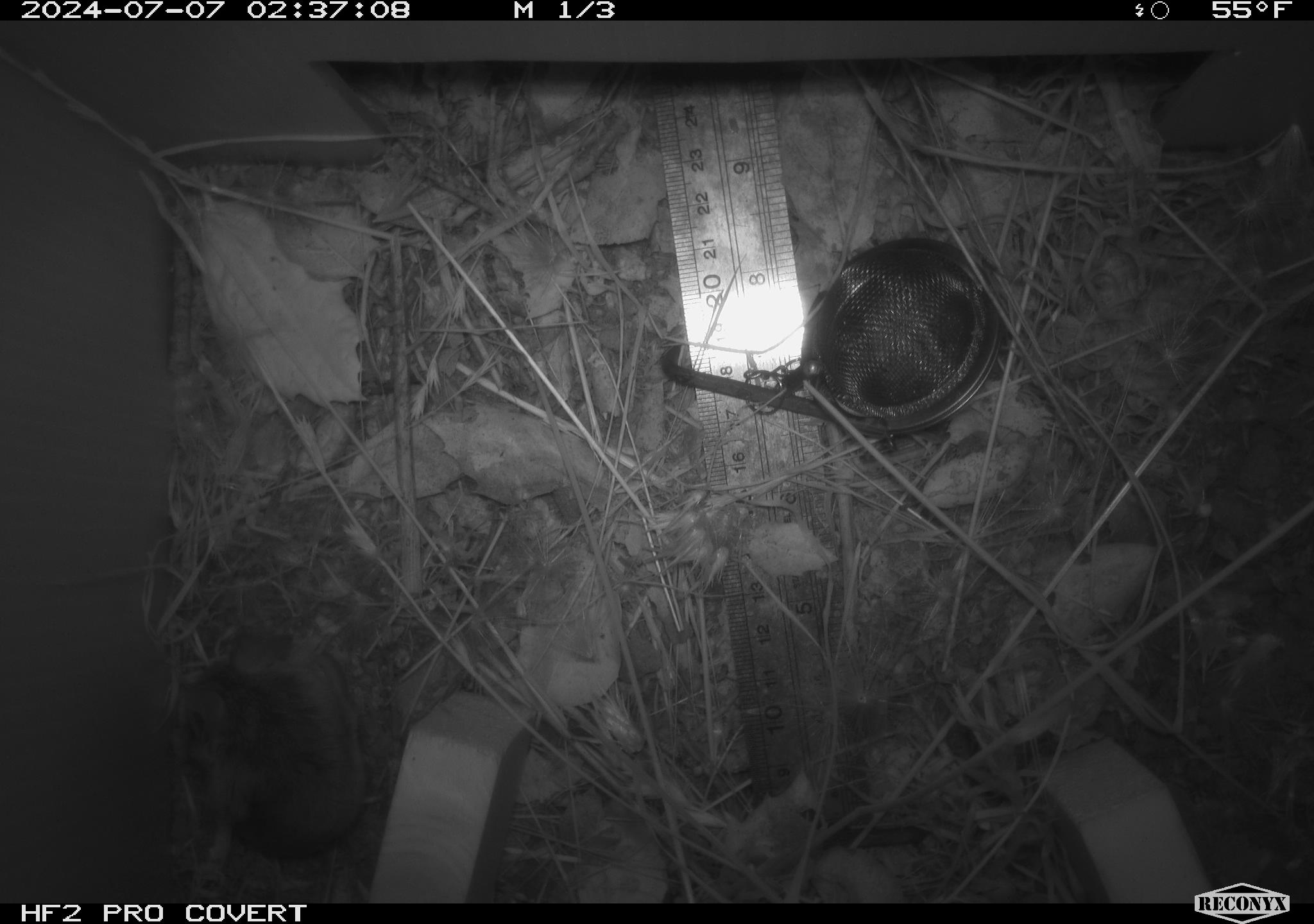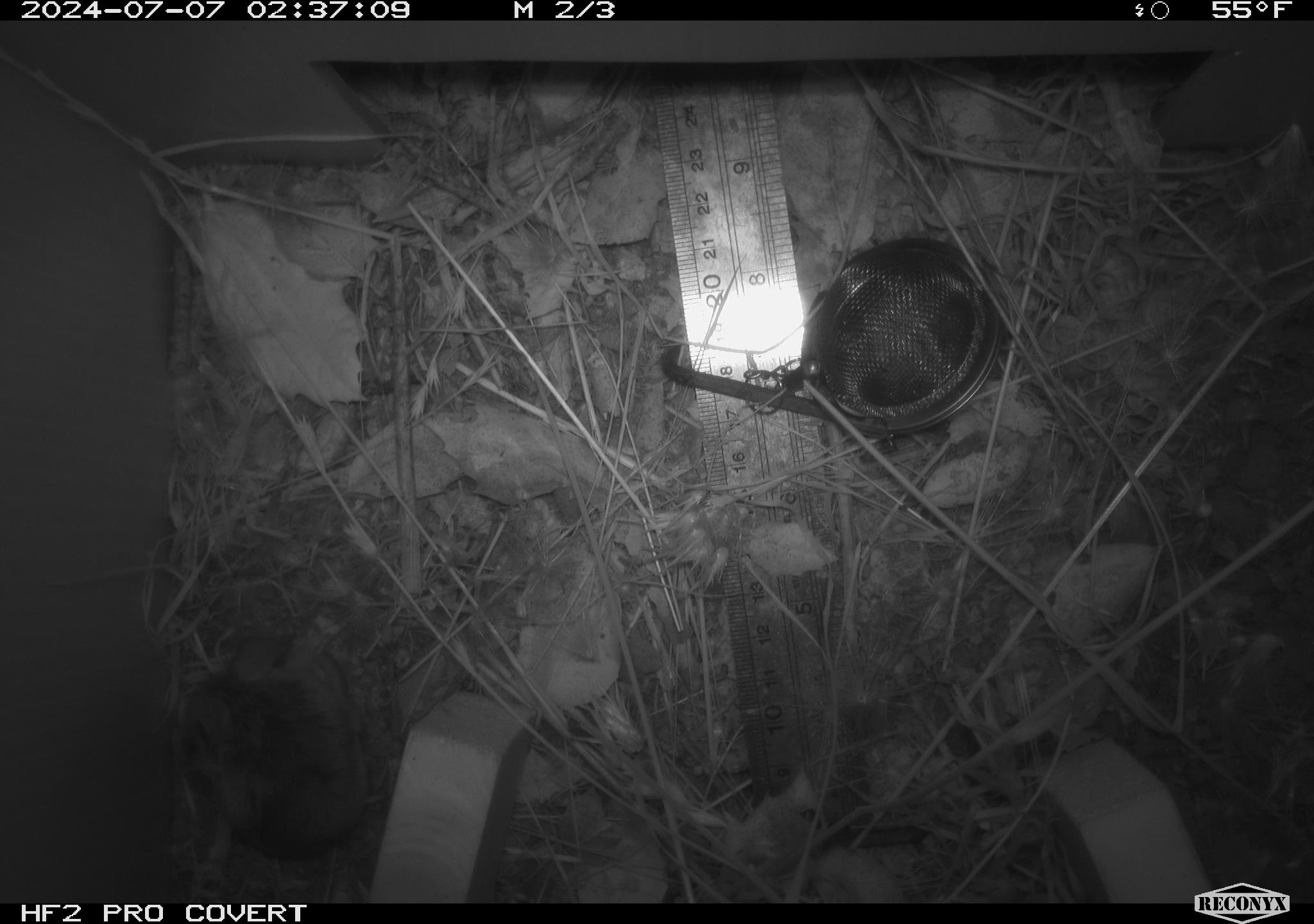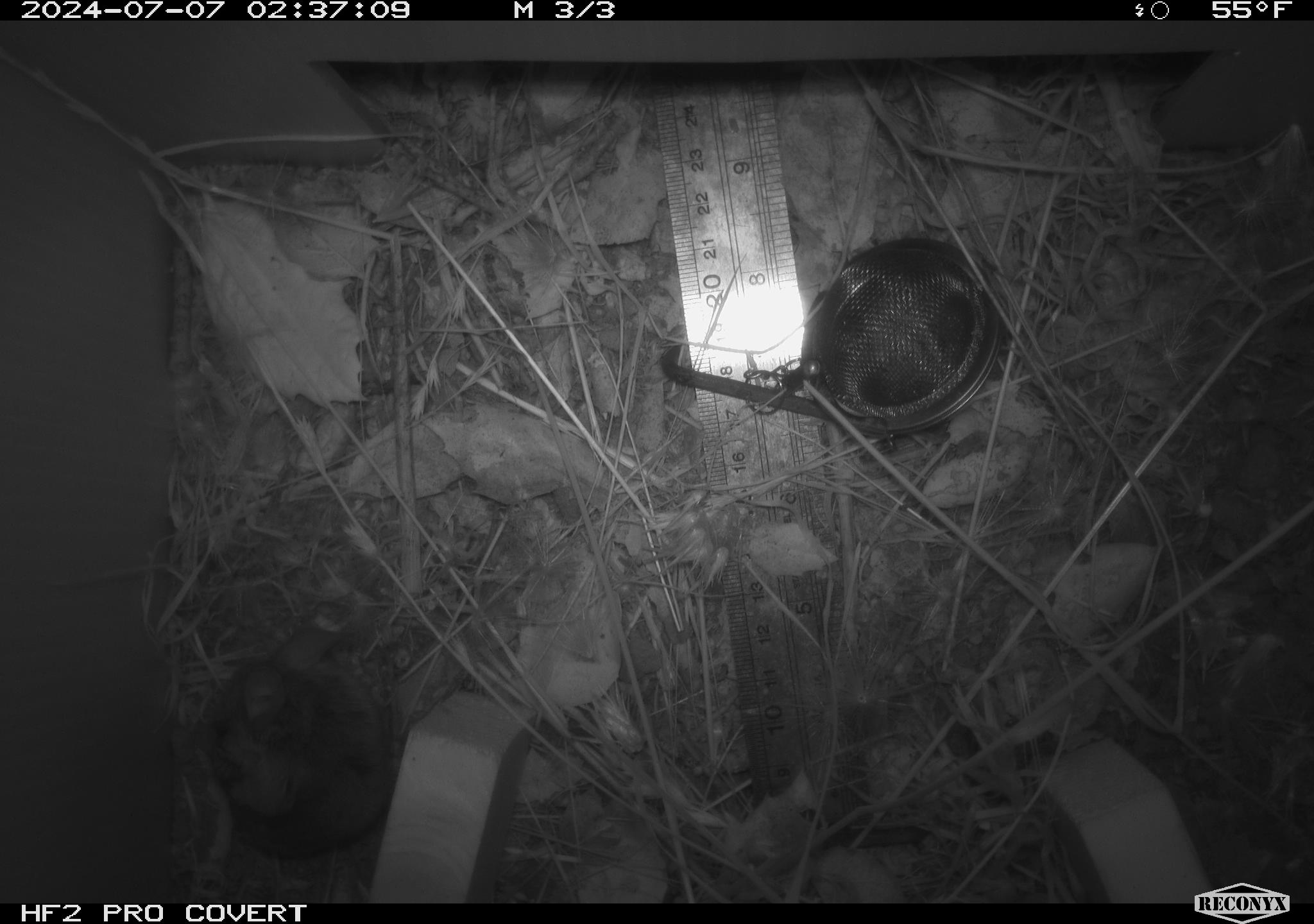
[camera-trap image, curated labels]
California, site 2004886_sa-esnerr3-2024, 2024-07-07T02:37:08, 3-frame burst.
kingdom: Animalia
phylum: Chordata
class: Mammalia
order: Rodentia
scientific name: Rodentia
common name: rodent